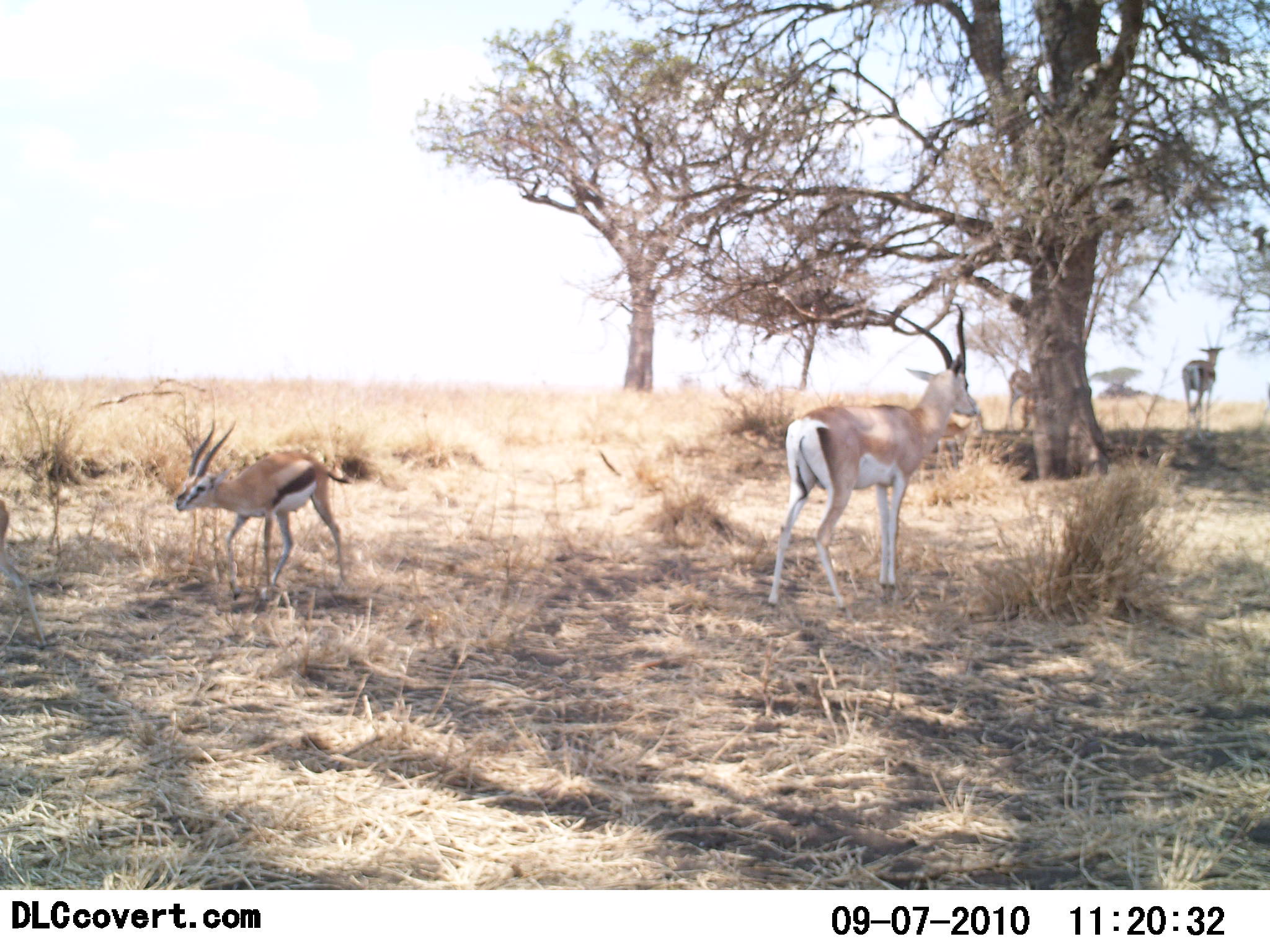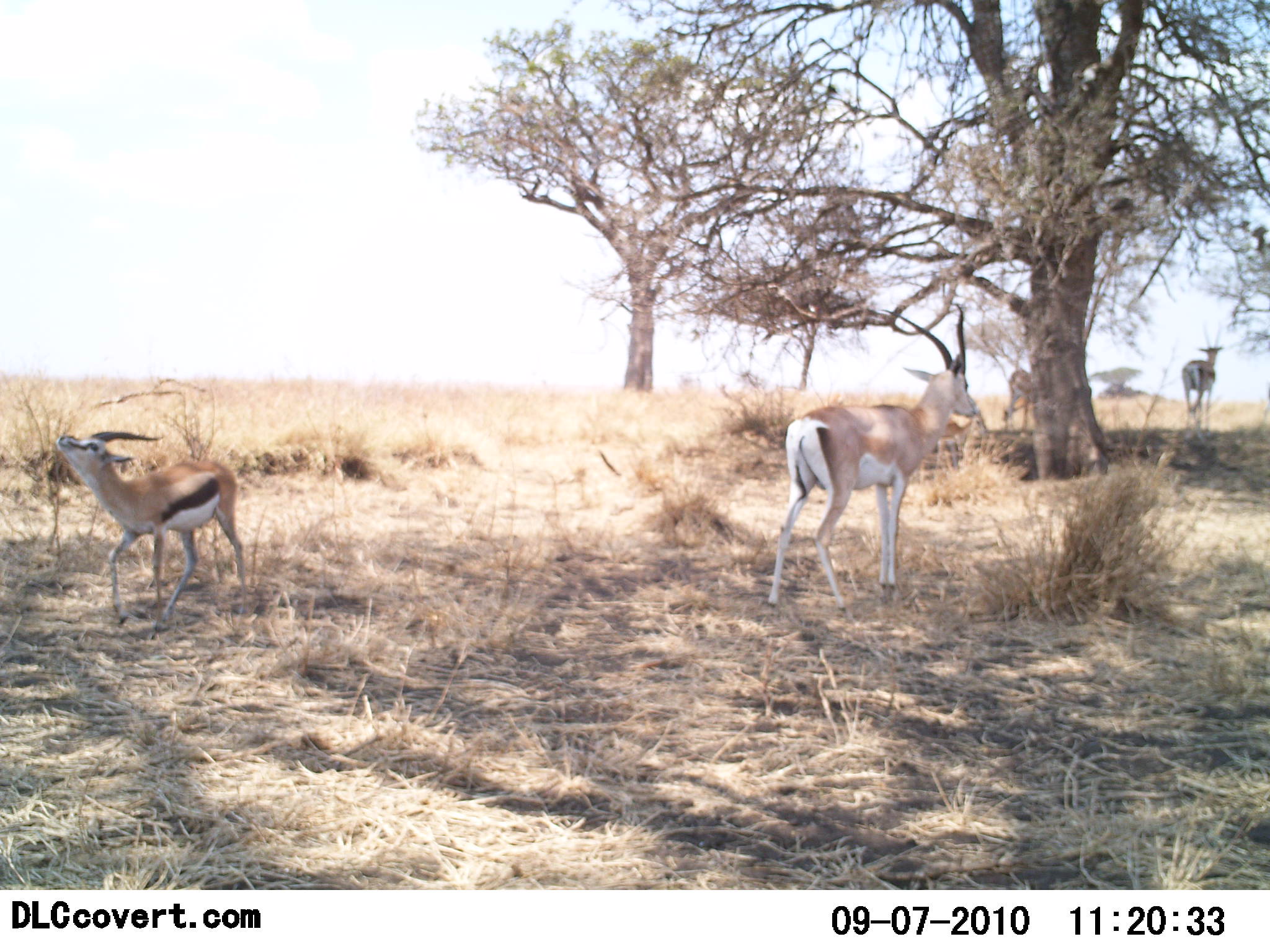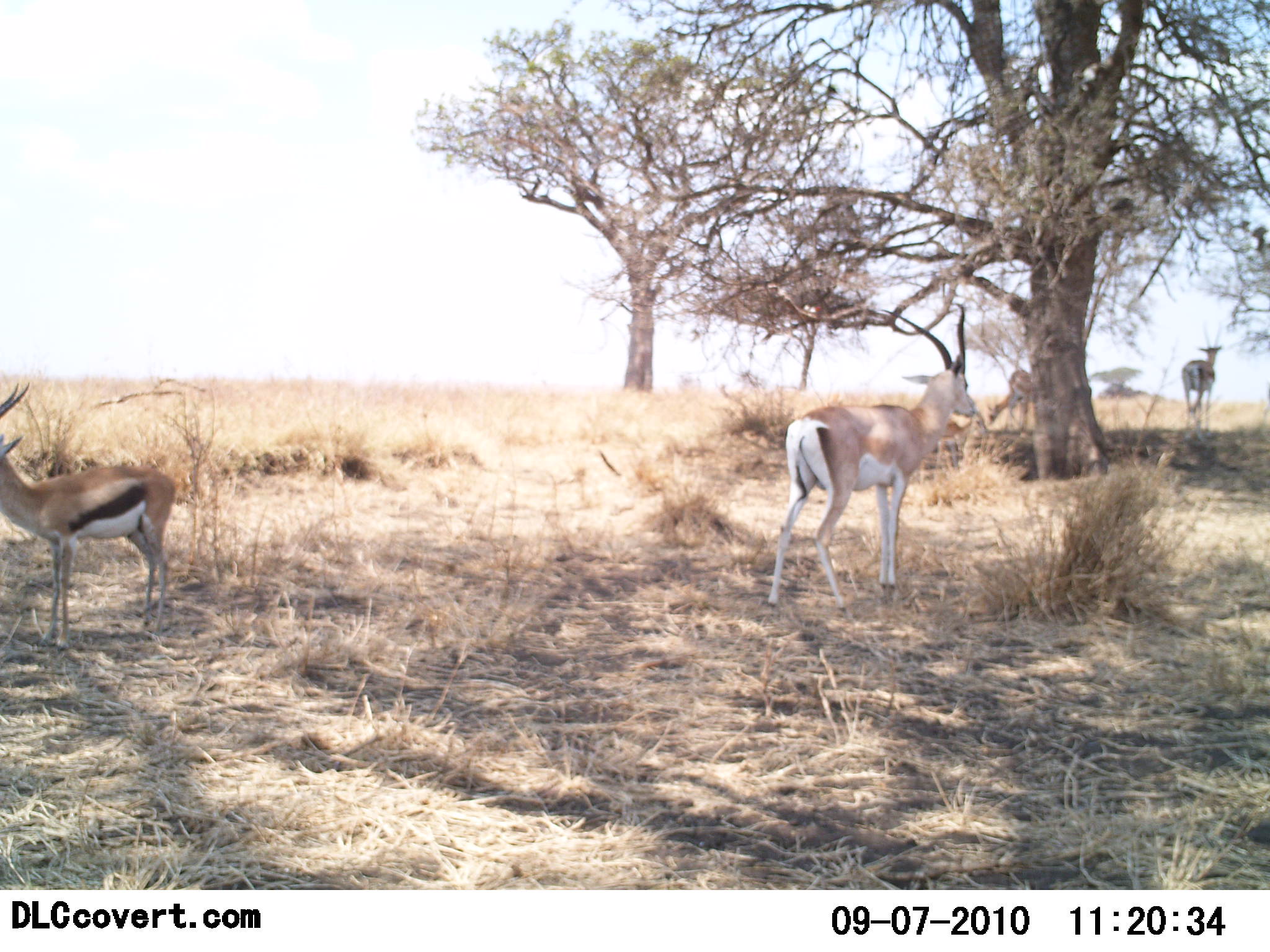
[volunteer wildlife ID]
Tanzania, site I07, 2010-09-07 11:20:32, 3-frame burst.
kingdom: Animalia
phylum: Chordata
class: Mammalia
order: Artiodactyla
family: Bovidae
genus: Eudorcas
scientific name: Eudorcas thomsonii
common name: thomson's gazelle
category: gazellethomsons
Gazellethomsons (thomson's gazelle) (Eudorcas thomsonii), count 4. Behavior (volunteer vote fractions): standing 67%, resting 0%, moving 78%, interacting 11%. Young present (vote fraction): 6%. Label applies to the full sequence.